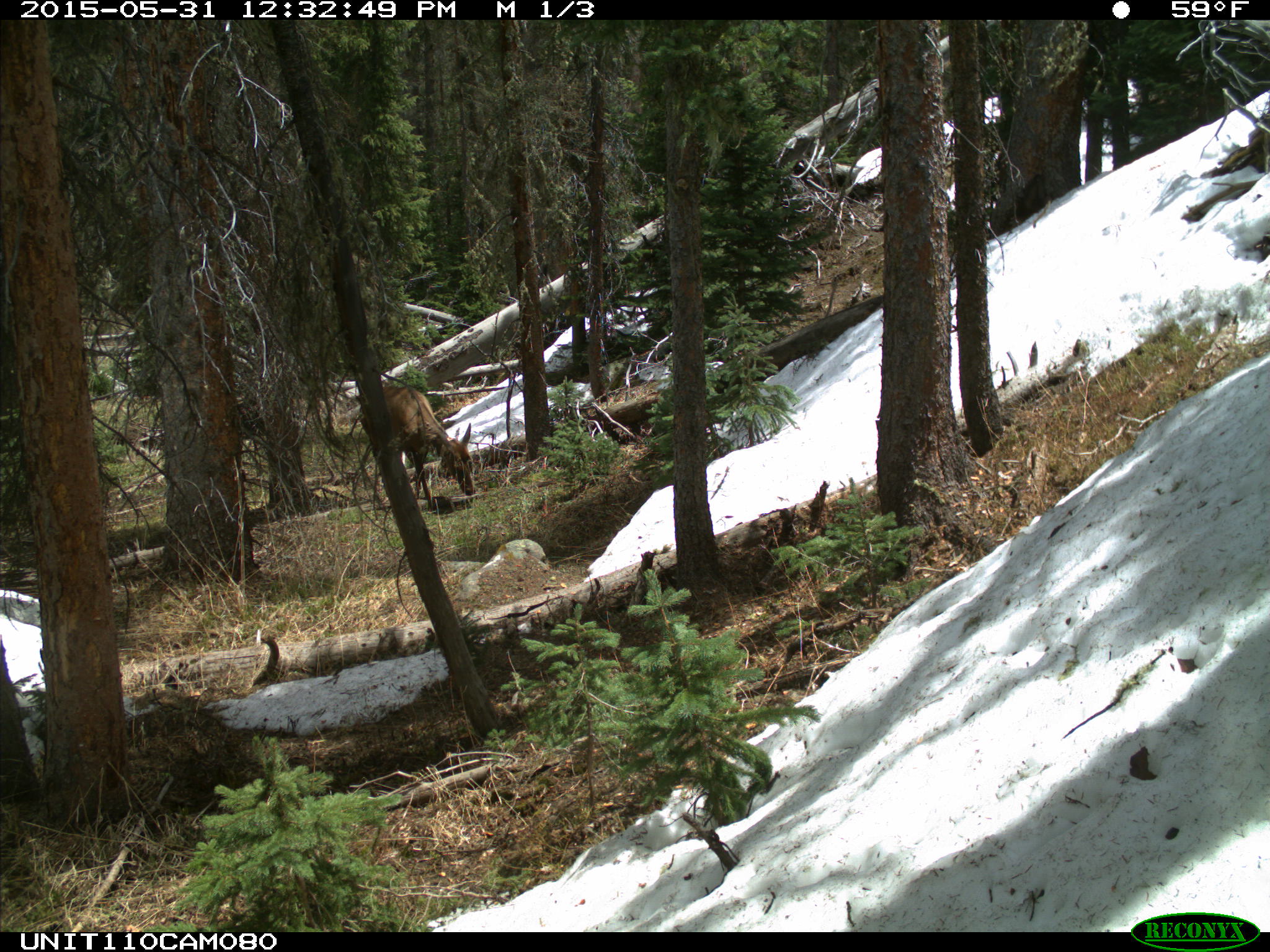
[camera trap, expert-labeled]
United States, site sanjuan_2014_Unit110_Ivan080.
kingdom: Animalia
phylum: Chordata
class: Mammalia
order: Artiodactyla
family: Cervidae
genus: Cervus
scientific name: Cervus elaphus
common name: red deer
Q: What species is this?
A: Cervus elaphus (red deer).